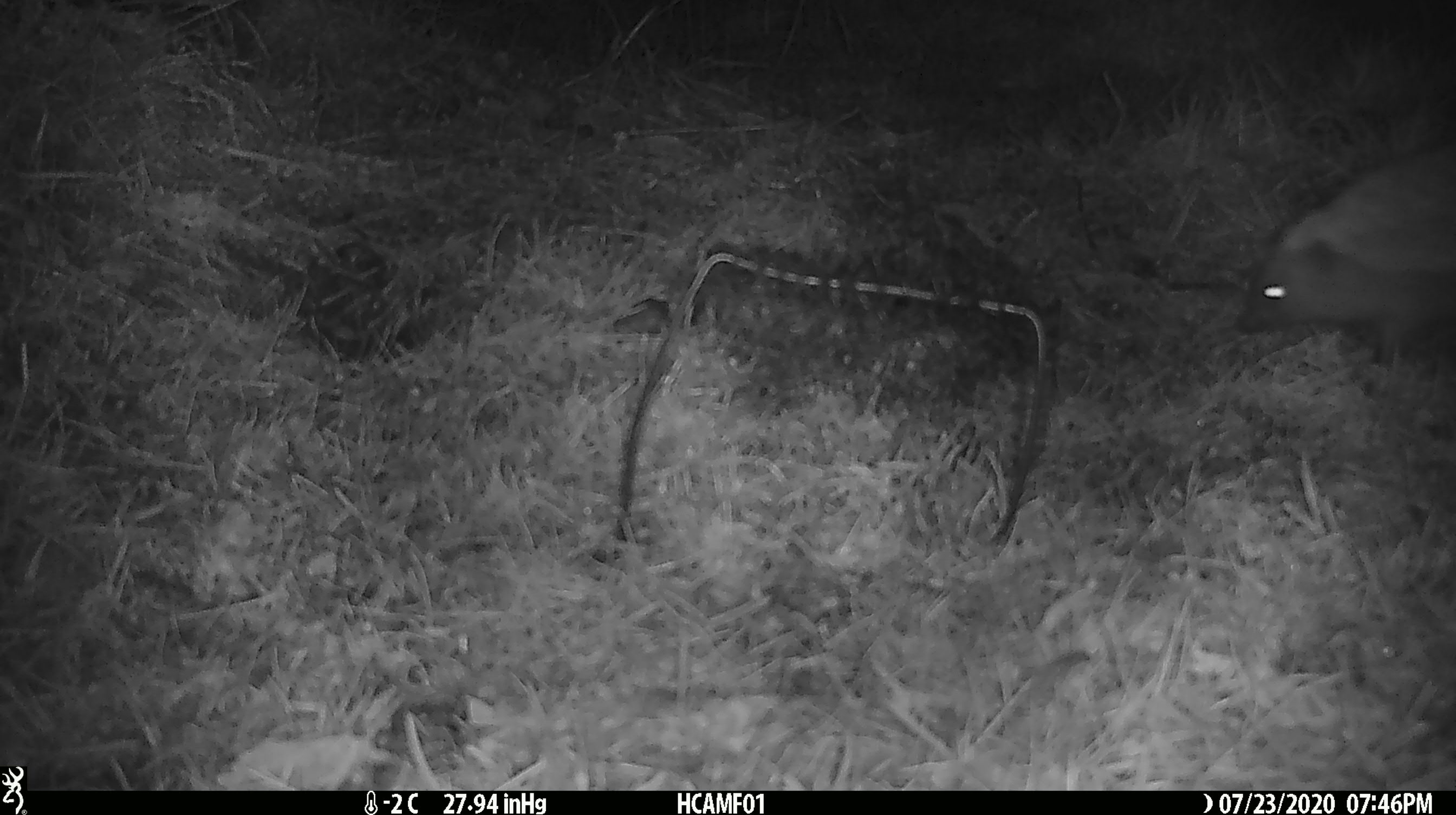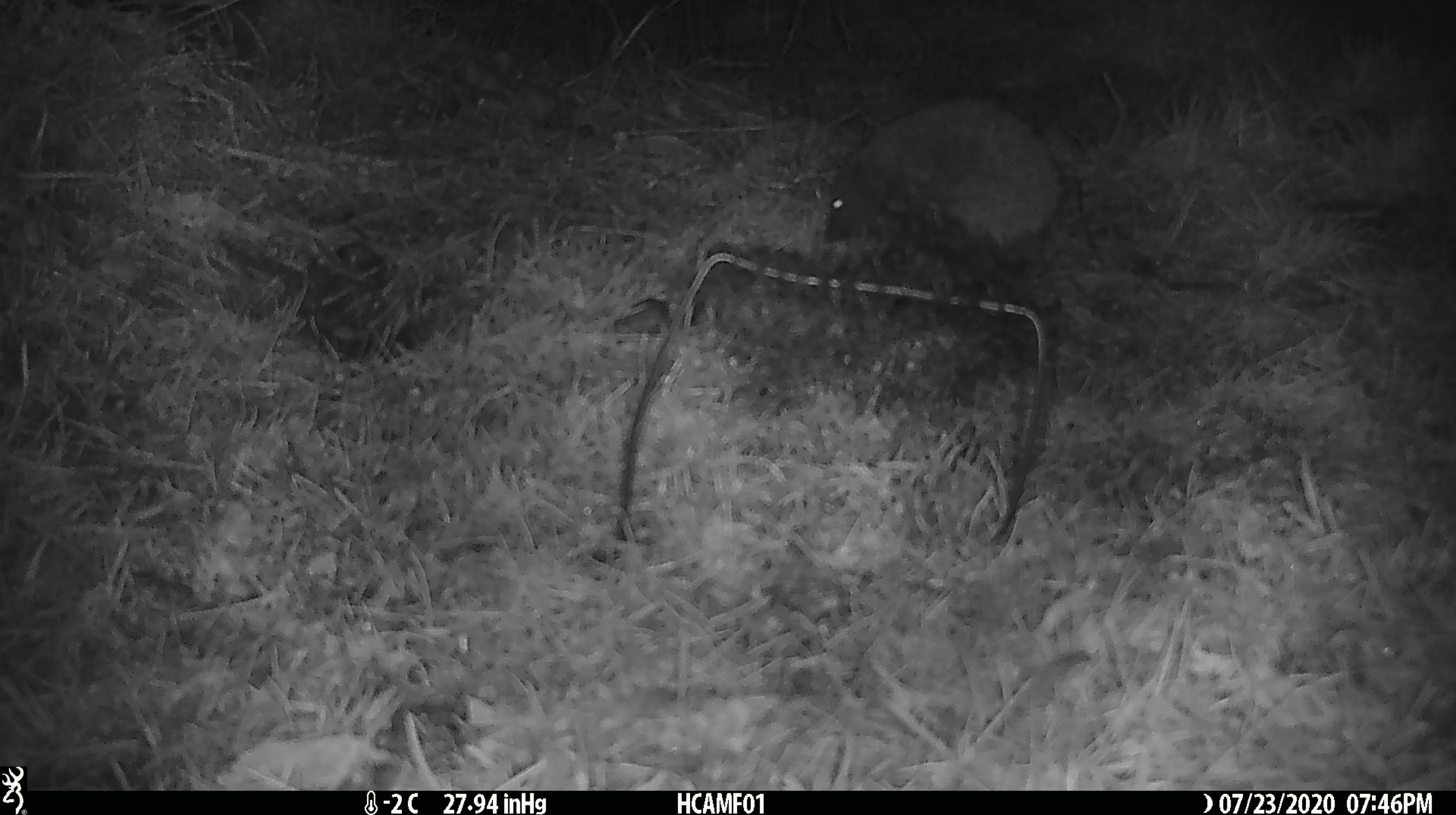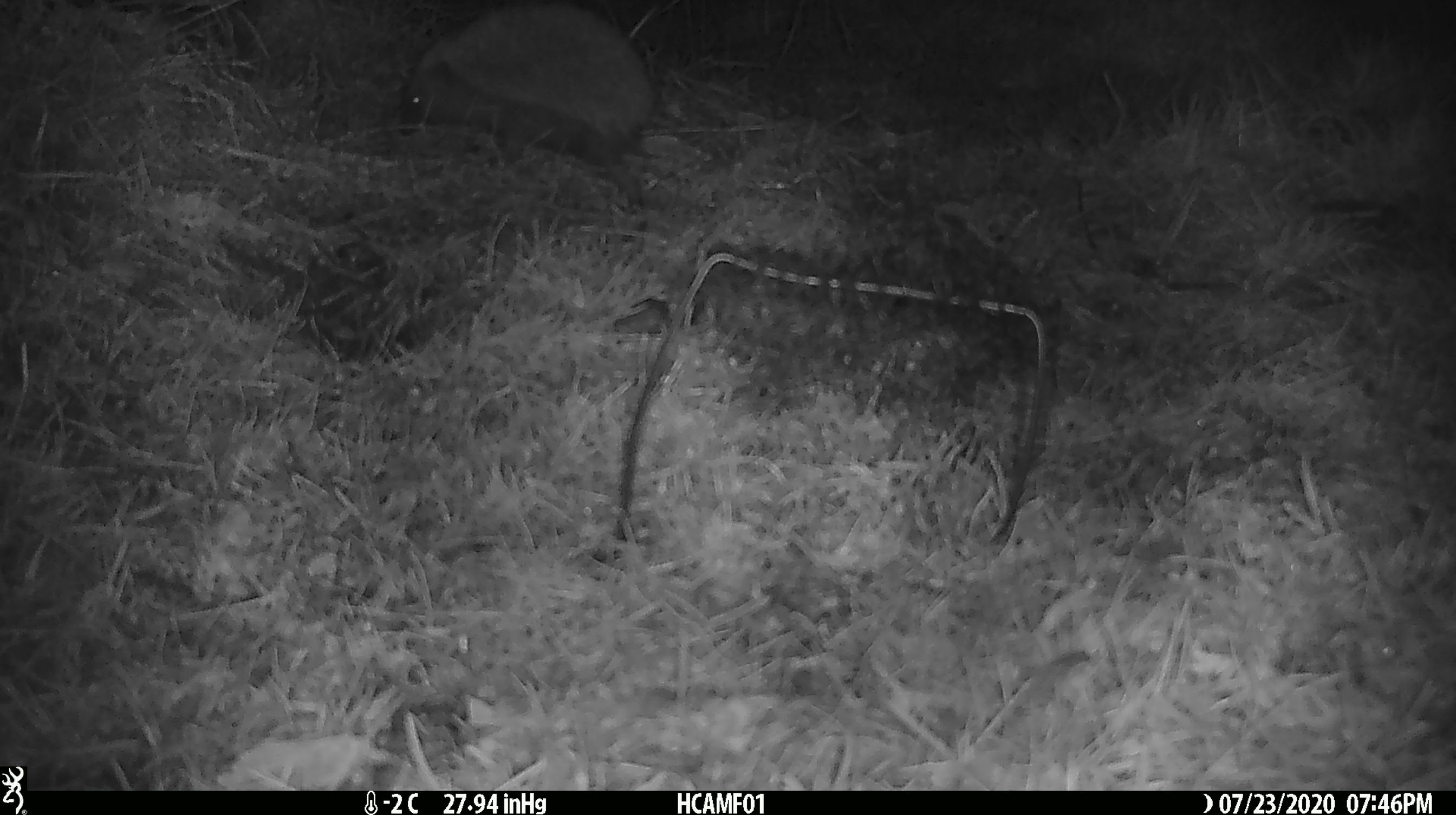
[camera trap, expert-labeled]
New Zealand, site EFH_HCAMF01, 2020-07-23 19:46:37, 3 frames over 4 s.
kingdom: Animalia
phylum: Chordata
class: Mammalia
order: Eulipotyphla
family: Erinaceidae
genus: Erinaceus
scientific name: Erinaceus europaeus europaeus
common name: european hedgehog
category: hedgehog